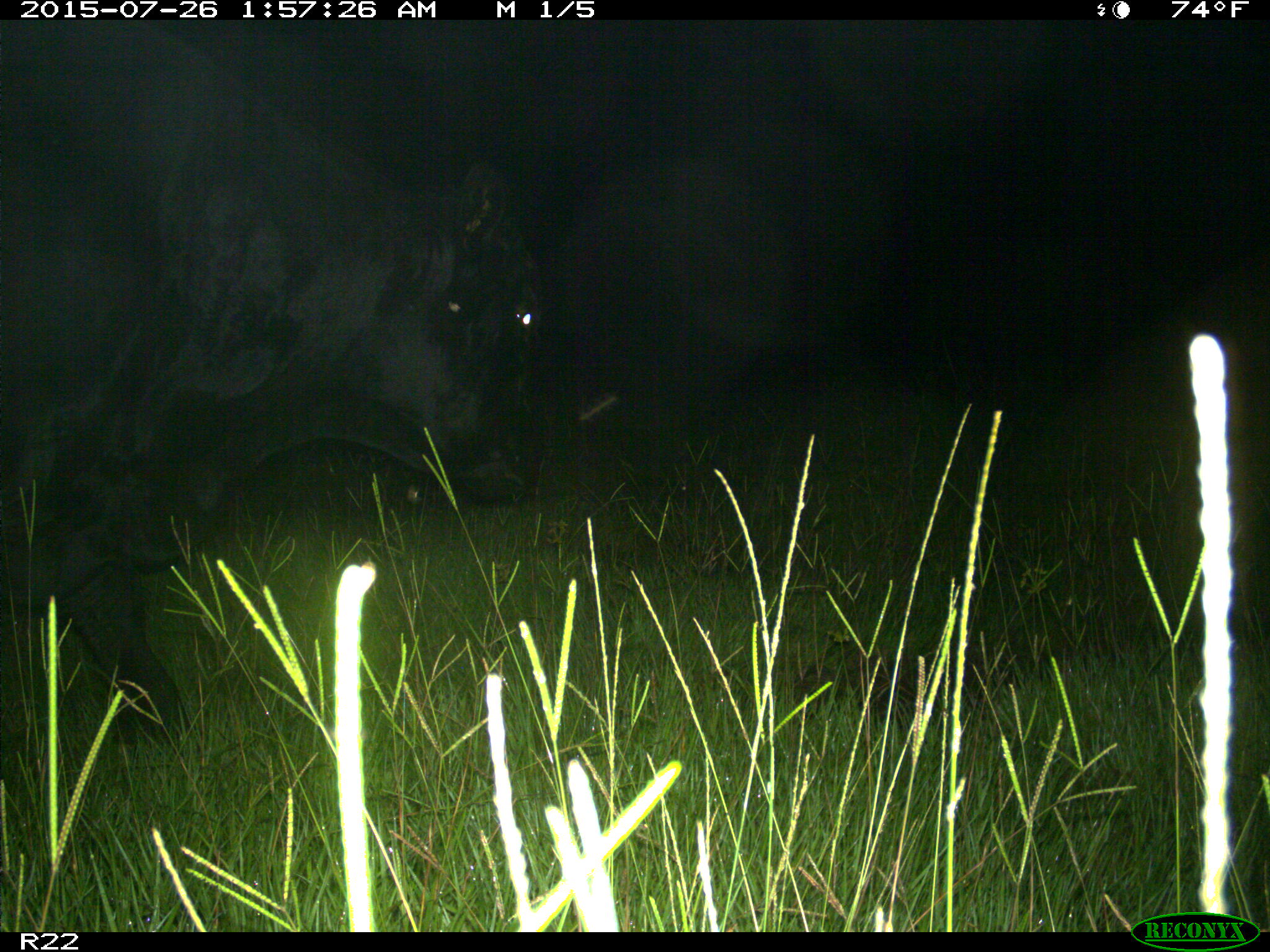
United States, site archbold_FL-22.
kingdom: Animalia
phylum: Chordata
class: Mammalia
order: Artiodactyla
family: Bovidae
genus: Bos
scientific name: Bos taurus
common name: domestic cow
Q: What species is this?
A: Bos taurus (domestic cow).